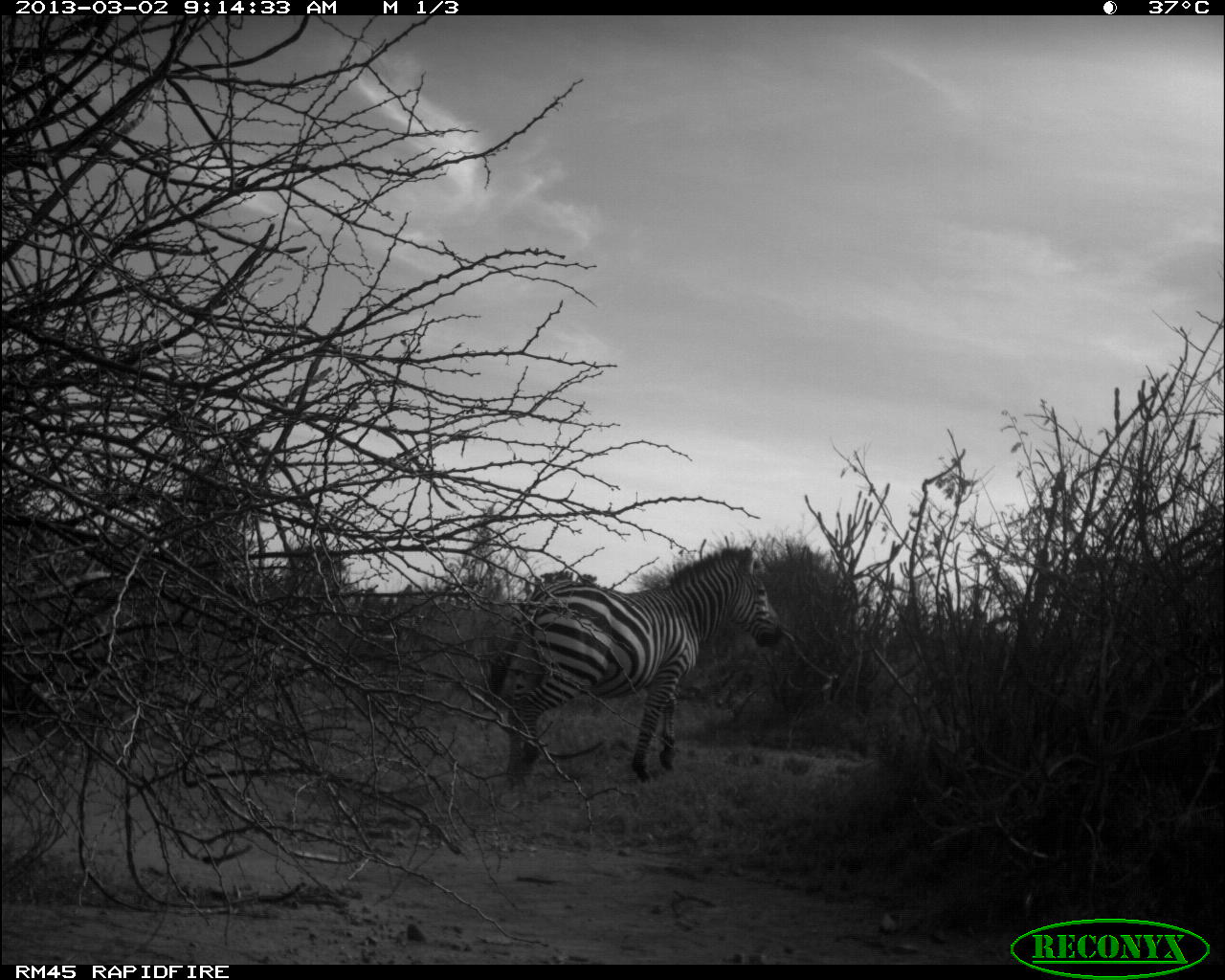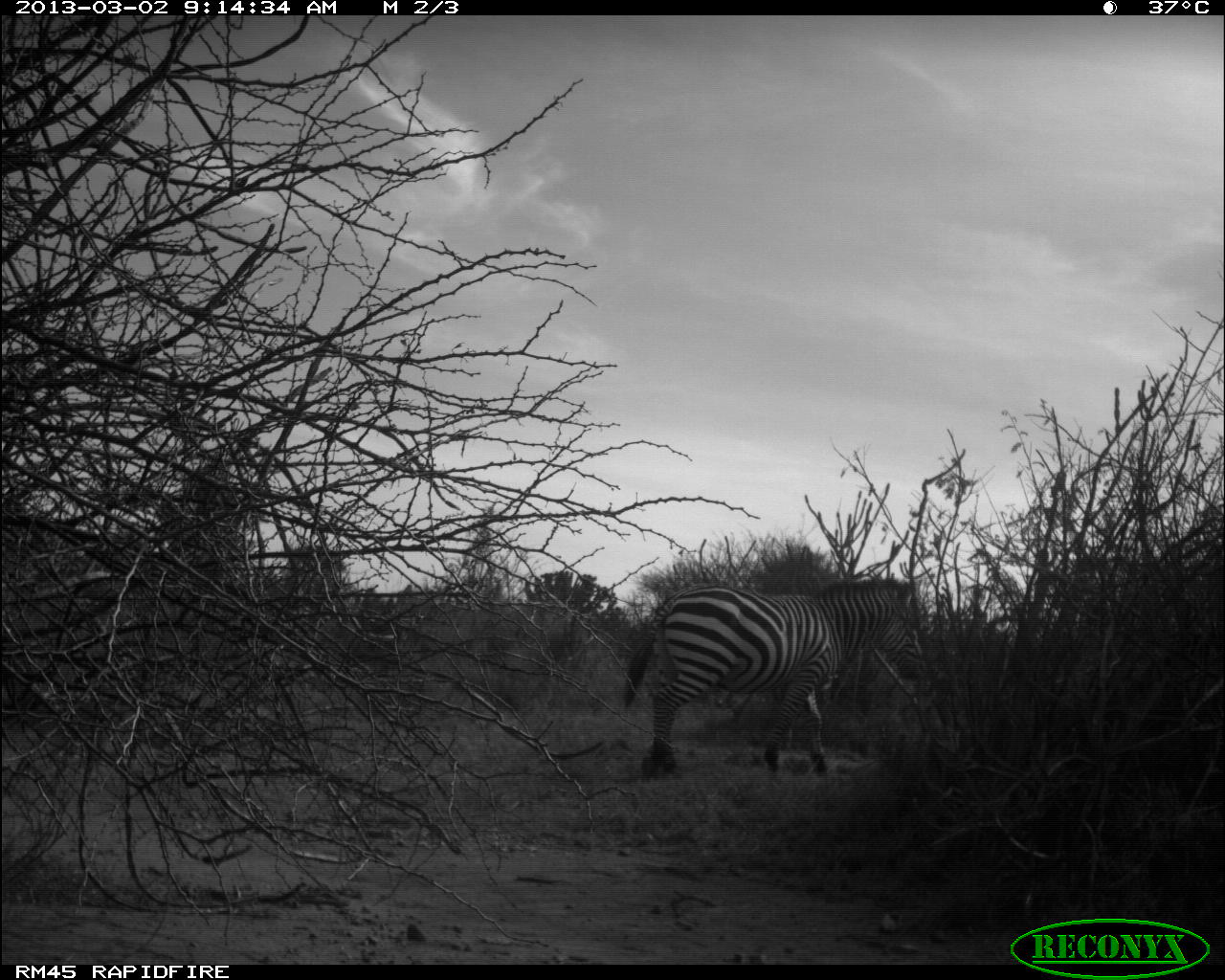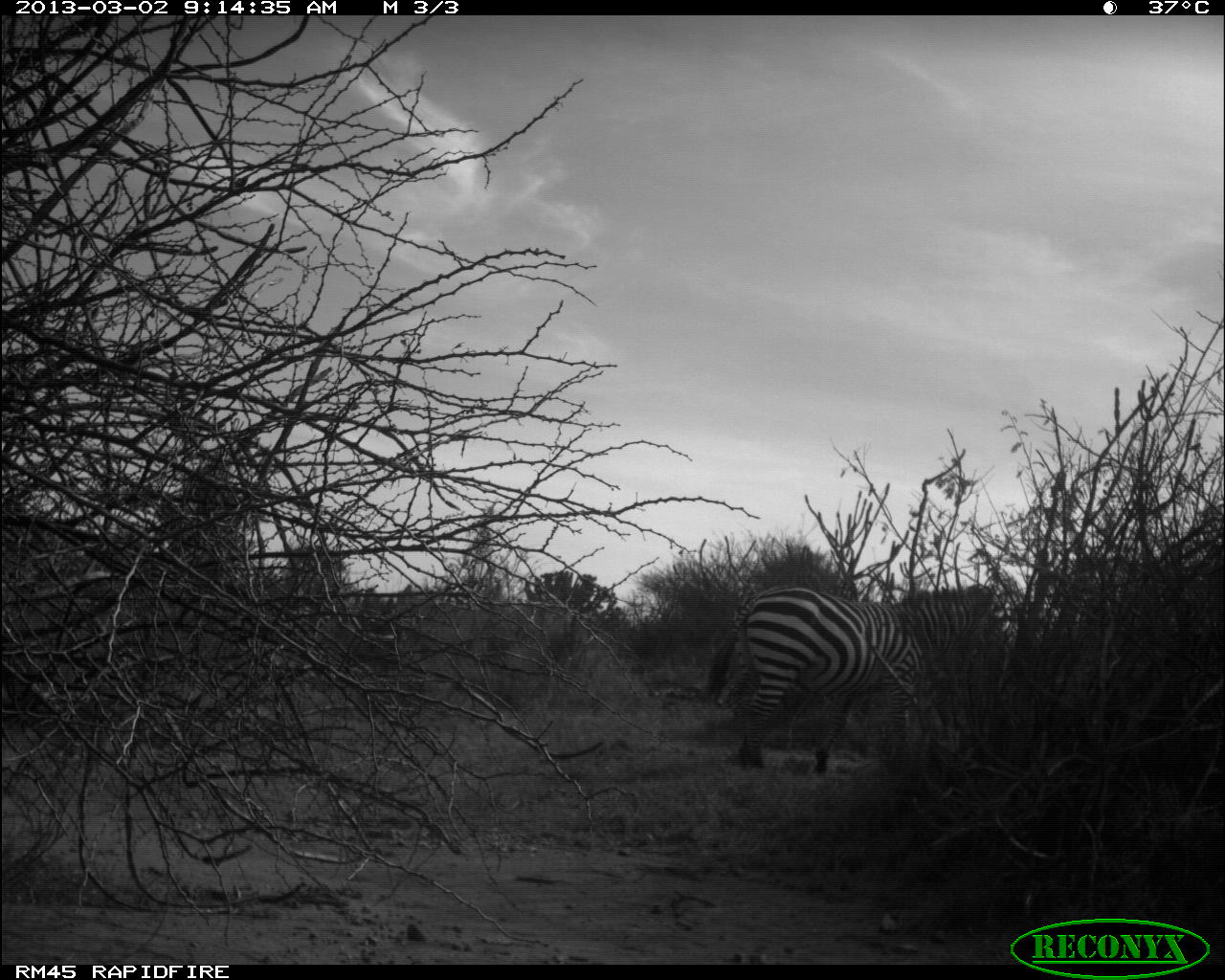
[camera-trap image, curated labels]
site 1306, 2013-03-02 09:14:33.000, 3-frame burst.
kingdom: Animalia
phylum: Chordata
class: Mammalia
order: Perissodactyla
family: Equidae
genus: Equus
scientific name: Equus quagga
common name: plains zebra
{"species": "Equus quagga (plains zebra)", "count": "1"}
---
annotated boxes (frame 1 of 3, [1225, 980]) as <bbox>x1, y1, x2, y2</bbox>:
equus quagga: <bbox>486, 545, 781, 782</bbox>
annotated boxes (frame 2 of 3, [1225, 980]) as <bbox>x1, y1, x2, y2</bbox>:
equus quagga: <bbox>621, 570, 925, 773</bbox>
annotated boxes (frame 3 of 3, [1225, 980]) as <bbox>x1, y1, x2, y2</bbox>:
equus quagga: <bbox>704, 585, 995, 775</bbox>